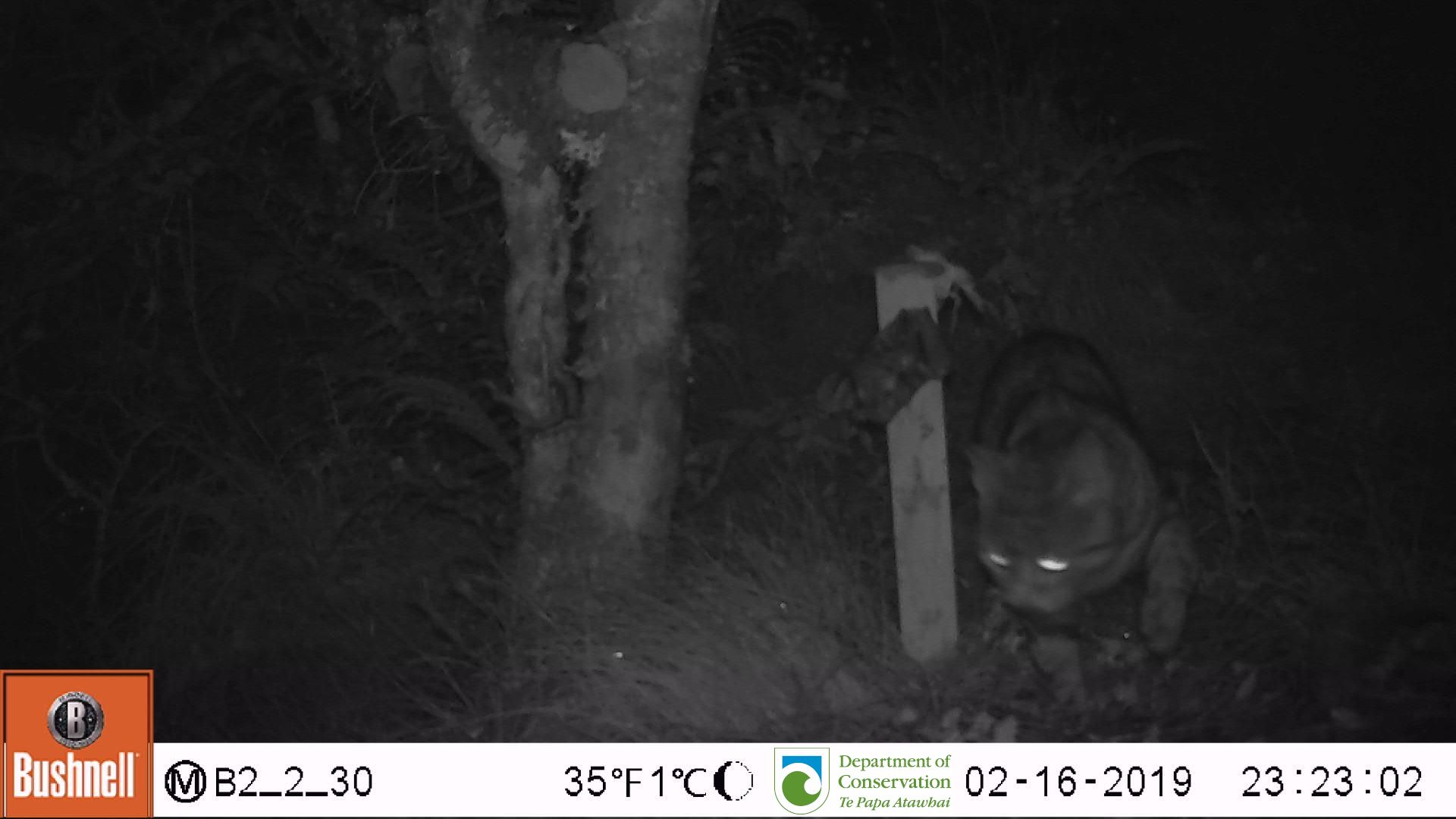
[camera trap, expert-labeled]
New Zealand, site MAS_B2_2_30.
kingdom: Animalia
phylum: Chordata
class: Mammalia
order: Carnivora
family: Felidae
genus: Felis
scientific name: Felis catus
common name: domestic cat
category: cat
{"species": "cat (domestic cat) (Felis catus)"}